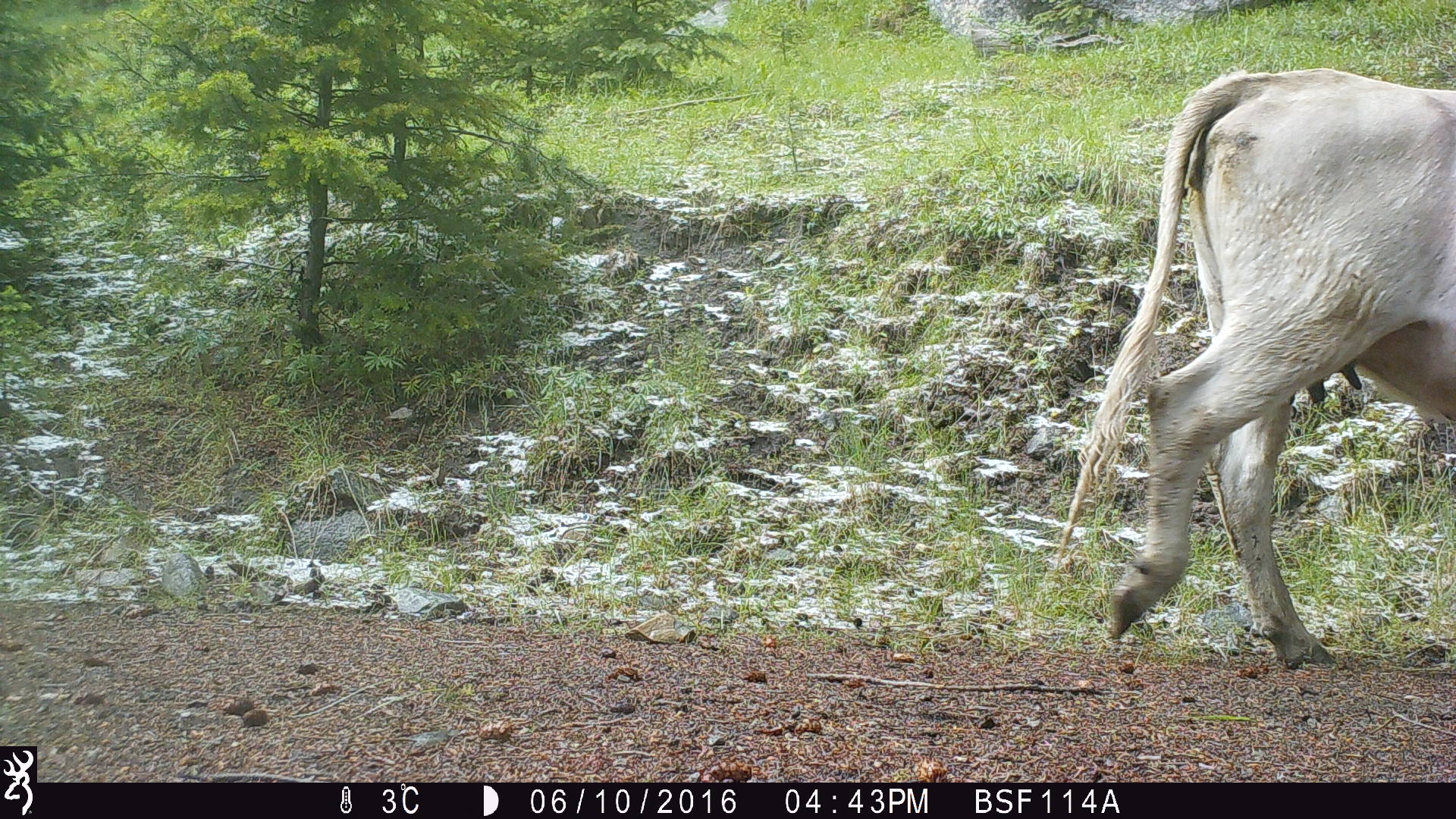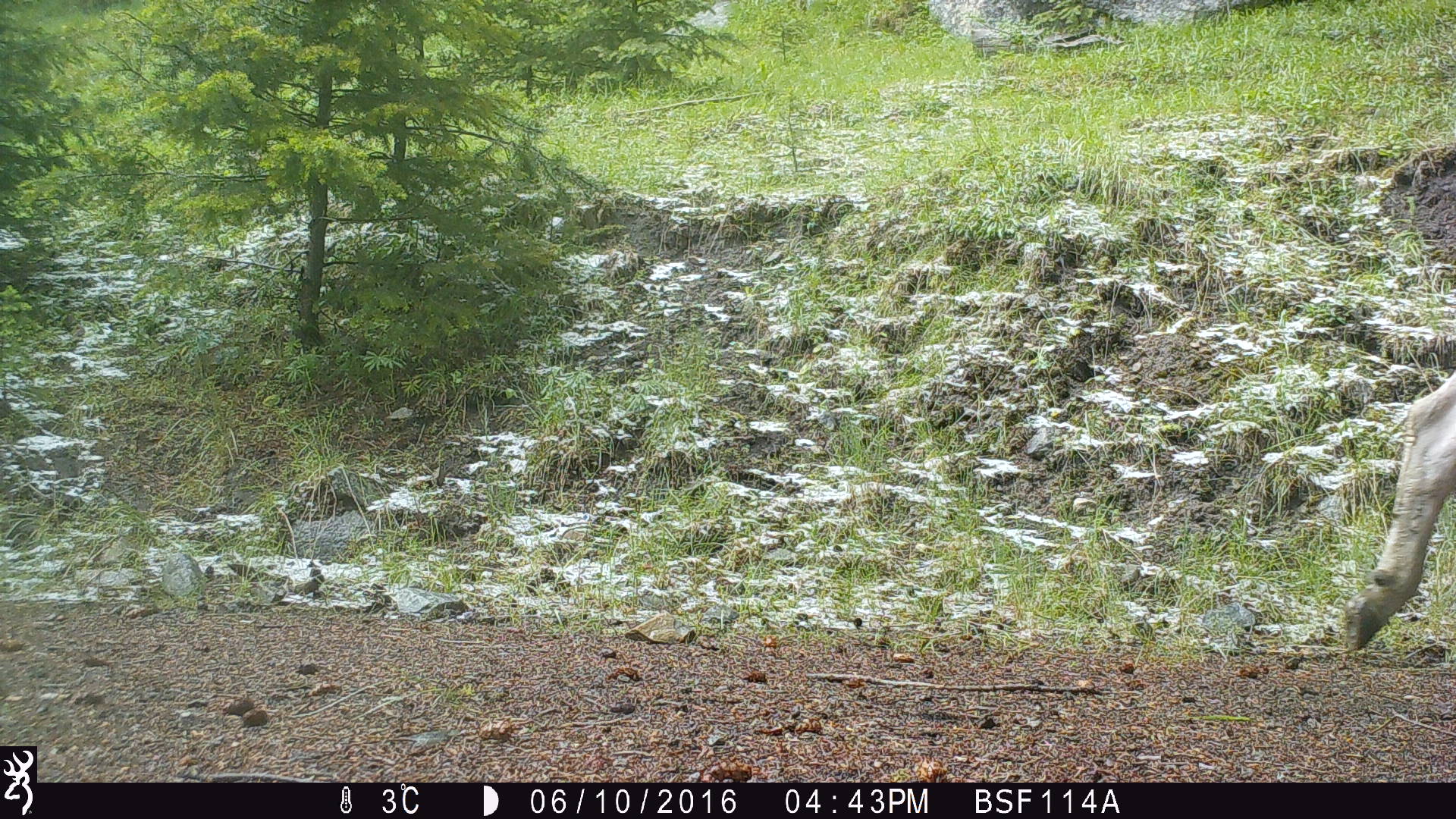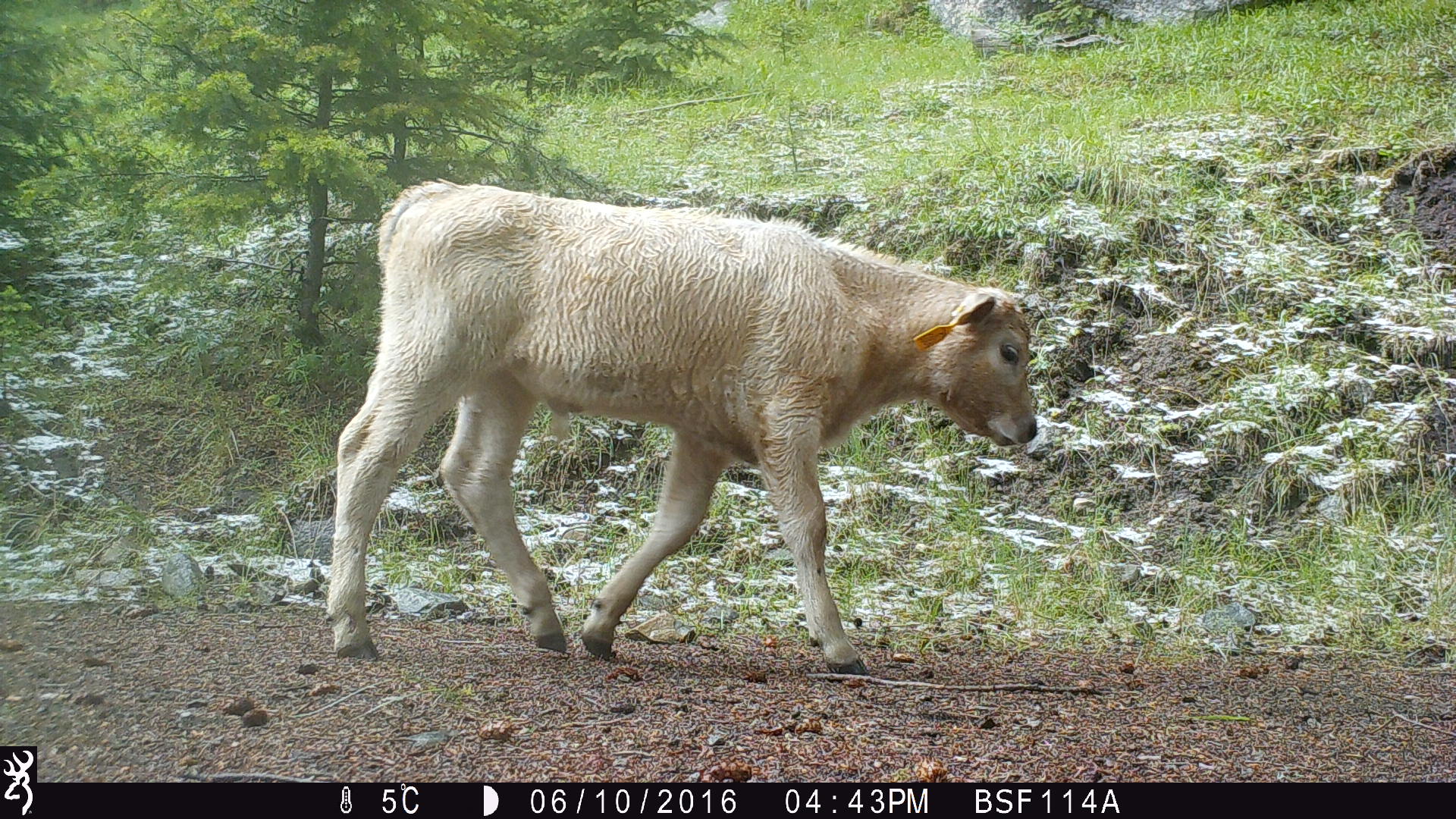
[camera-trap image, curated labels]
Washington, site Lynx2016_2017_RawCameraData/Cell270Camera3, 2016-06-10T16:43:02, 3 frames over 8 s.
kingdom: Animalia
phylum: Chordata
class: Mammalia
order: Artiodactyla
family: Bovidae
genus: Bos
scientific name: Bos taurus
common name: domestic cattle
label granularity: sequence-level